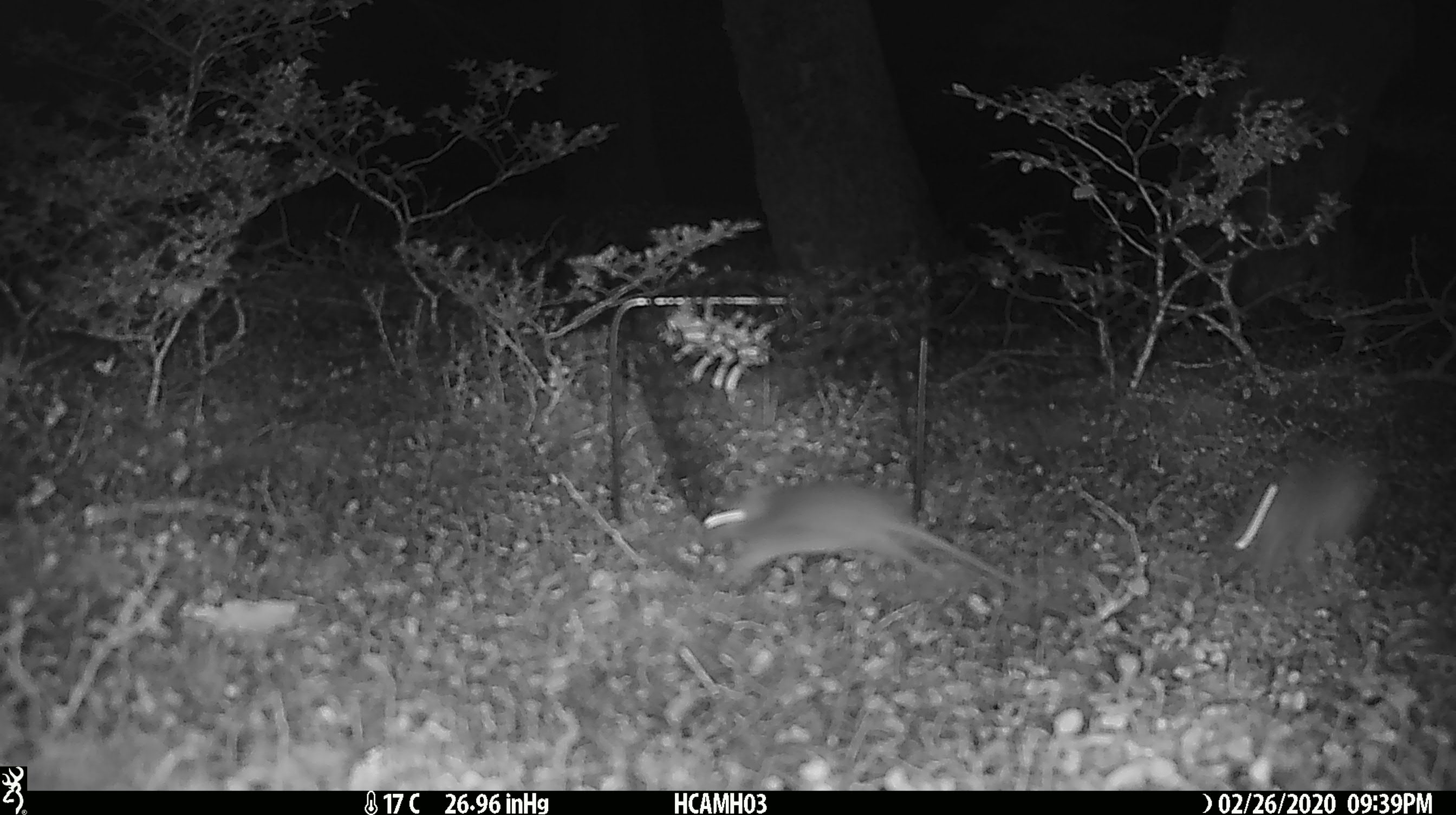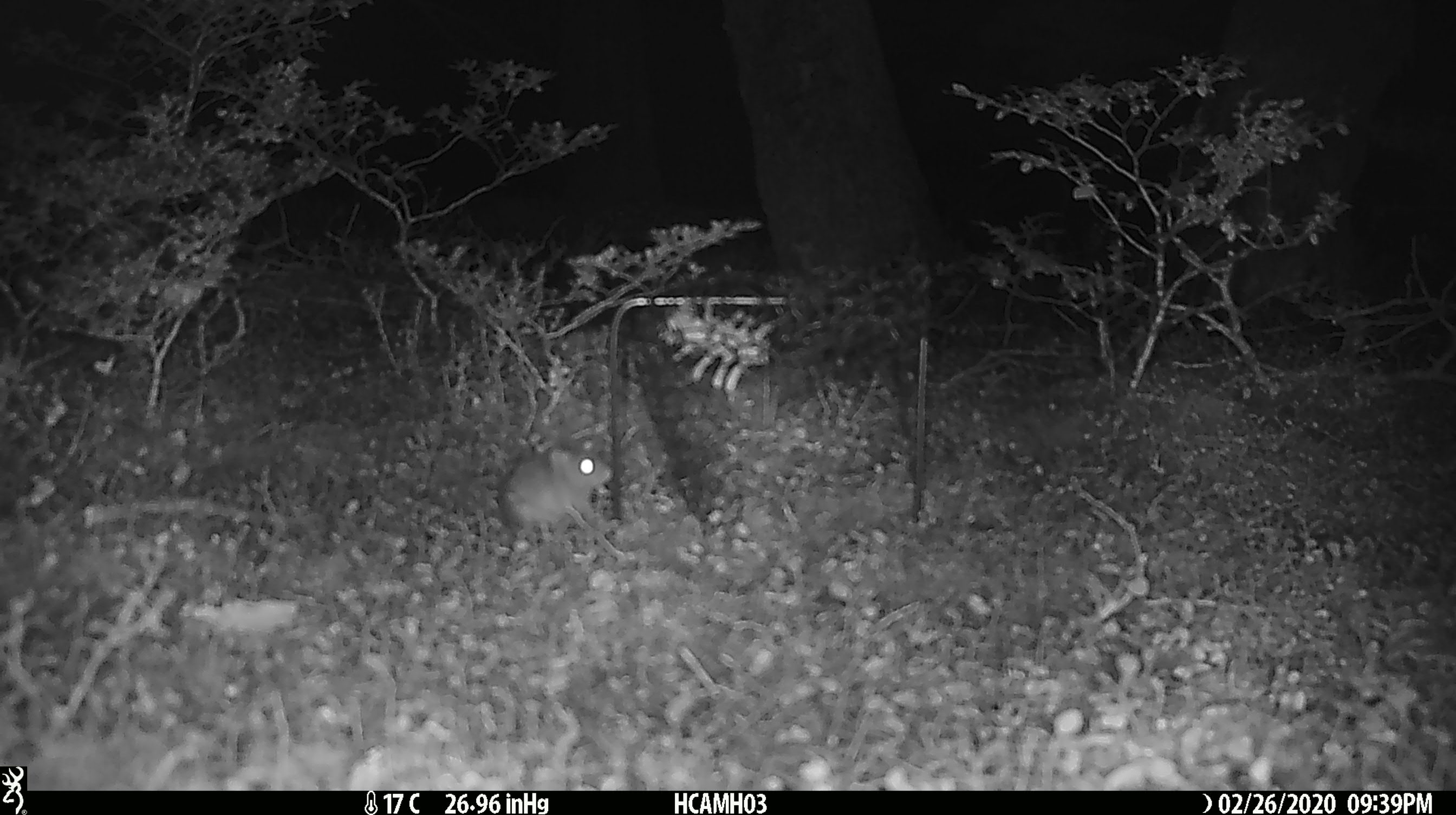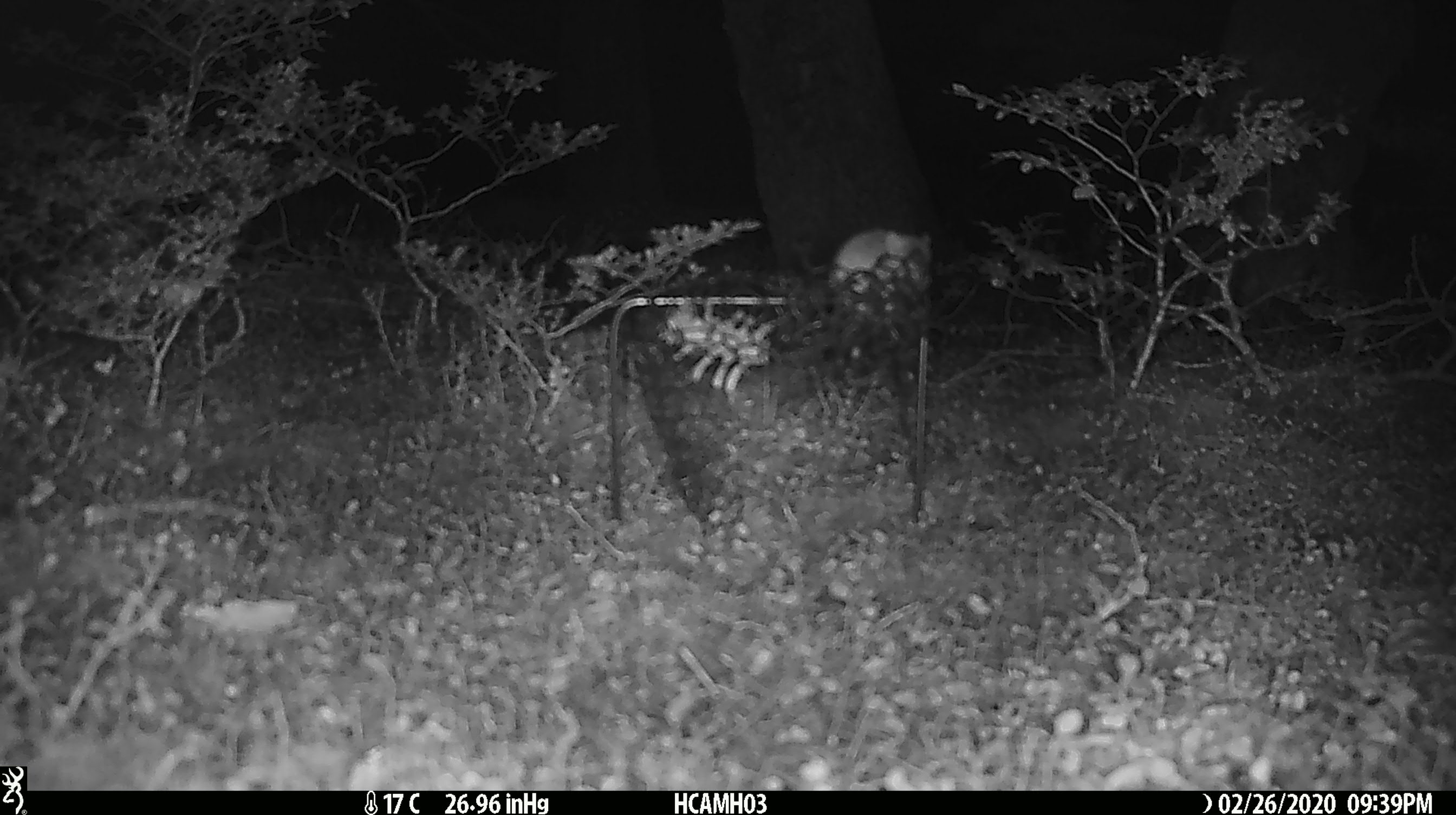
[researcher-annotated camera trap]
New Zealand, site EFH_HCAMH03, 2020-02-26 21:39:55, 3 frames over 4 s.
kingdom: Animalia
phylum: Chordata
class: Mammalia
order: Rodentia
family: Muridae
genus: Mus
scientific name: Mus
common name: mouse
Mouse (Mus).